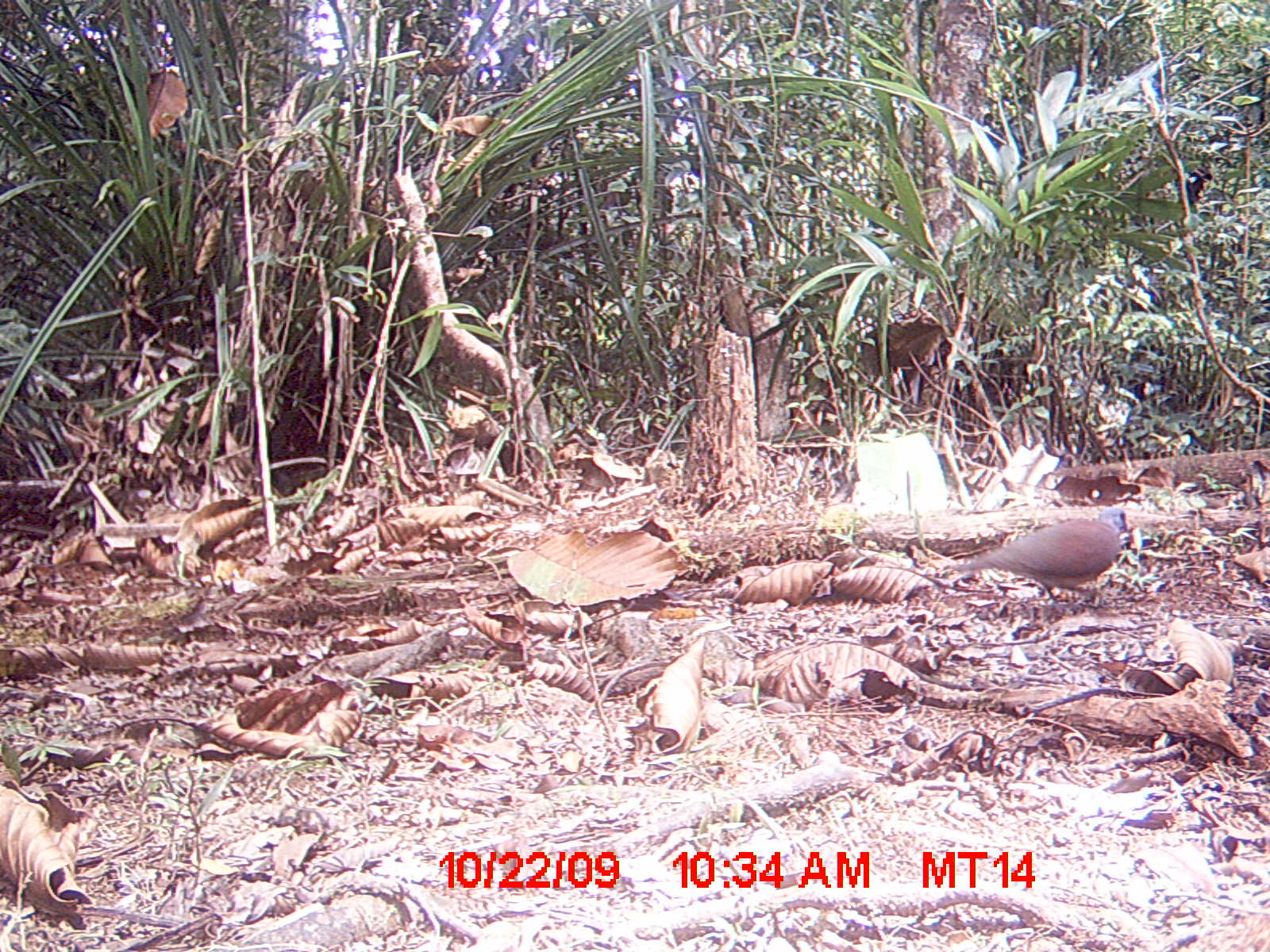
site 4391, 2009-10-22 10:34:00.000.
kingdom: Animalia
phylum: Chordata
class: Aves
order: Columbiformes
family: Columbidae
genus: Streptopelia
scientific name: Streptopelia picturata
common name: madagascar turtle-dove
Streptopelia picturata (madagascar turtle-dove), count 1.